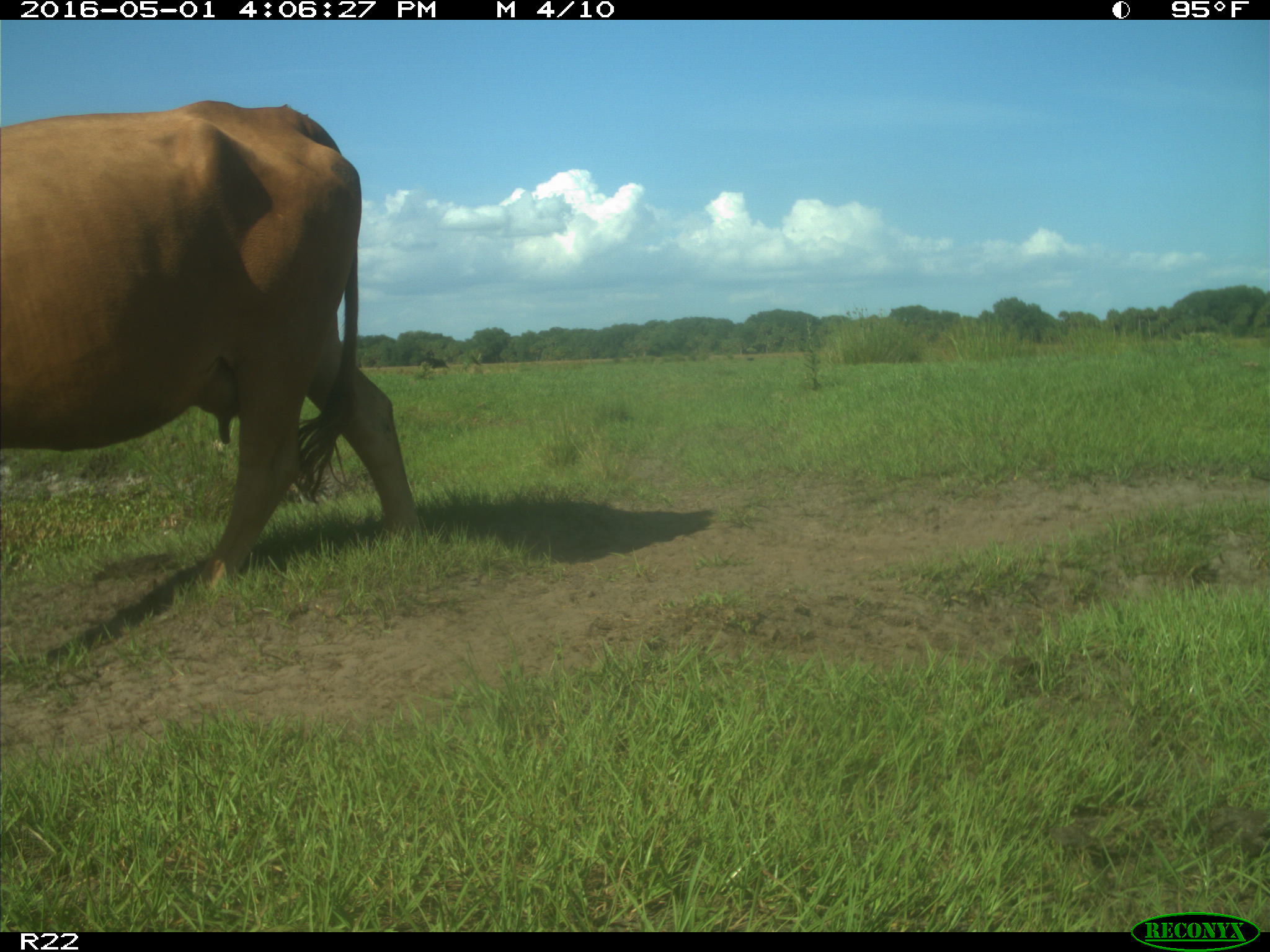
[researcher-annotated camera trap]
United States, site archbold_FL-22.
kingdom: Animalia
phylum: Chordata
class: Mammalia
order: Artiodactyla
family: Bovidae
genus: Bos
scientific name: Bos taurus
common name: domestic cow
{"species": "Bos taurus (domestic cow)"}